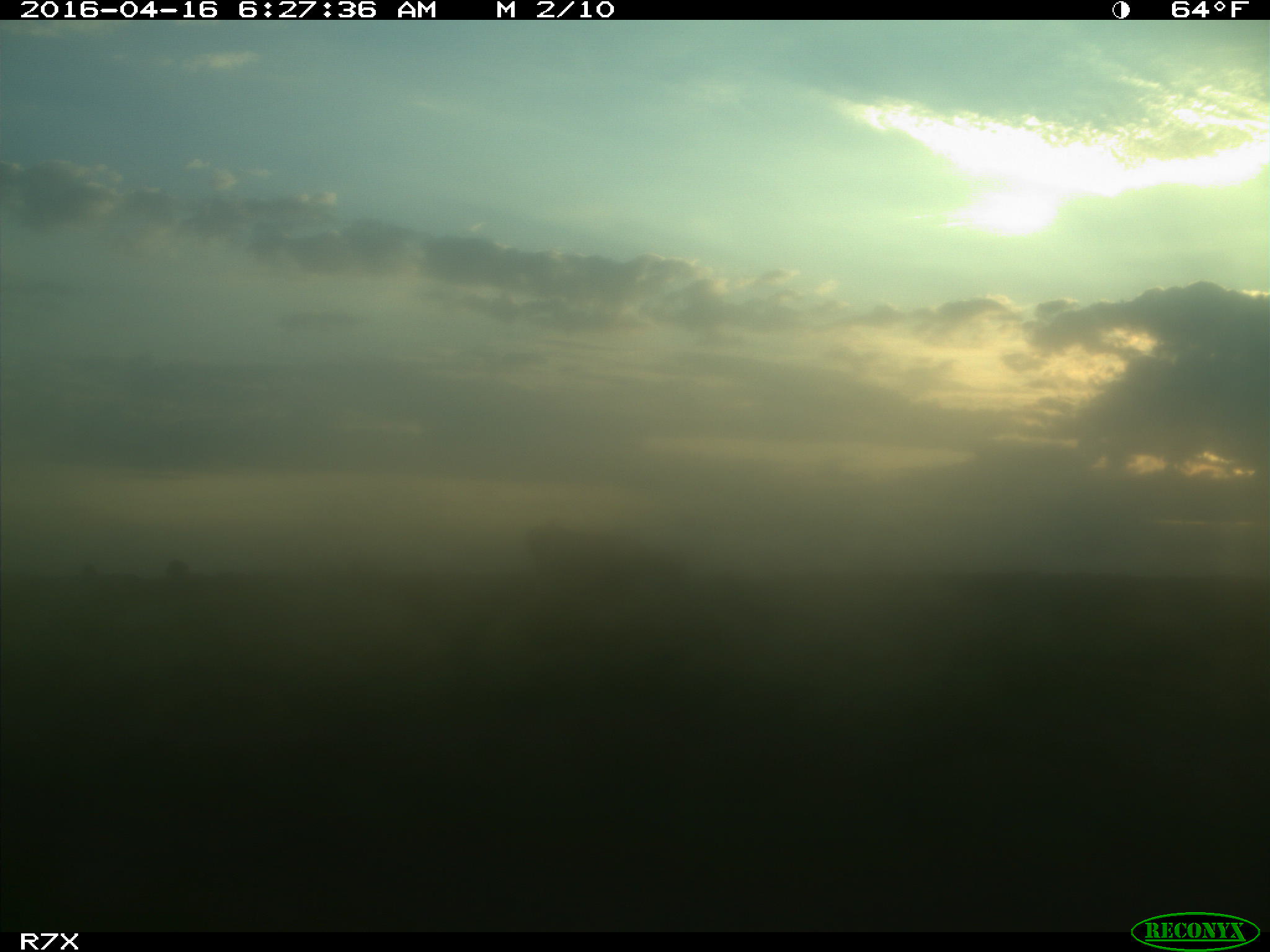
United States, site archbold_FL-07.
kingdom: Animalia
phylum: Chordata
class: Mammalia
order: Artiodactyla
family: Bovidae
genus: Bos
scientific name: Bos taurus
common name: domestic cow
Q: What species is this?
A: Bos taurus (domestic cow).